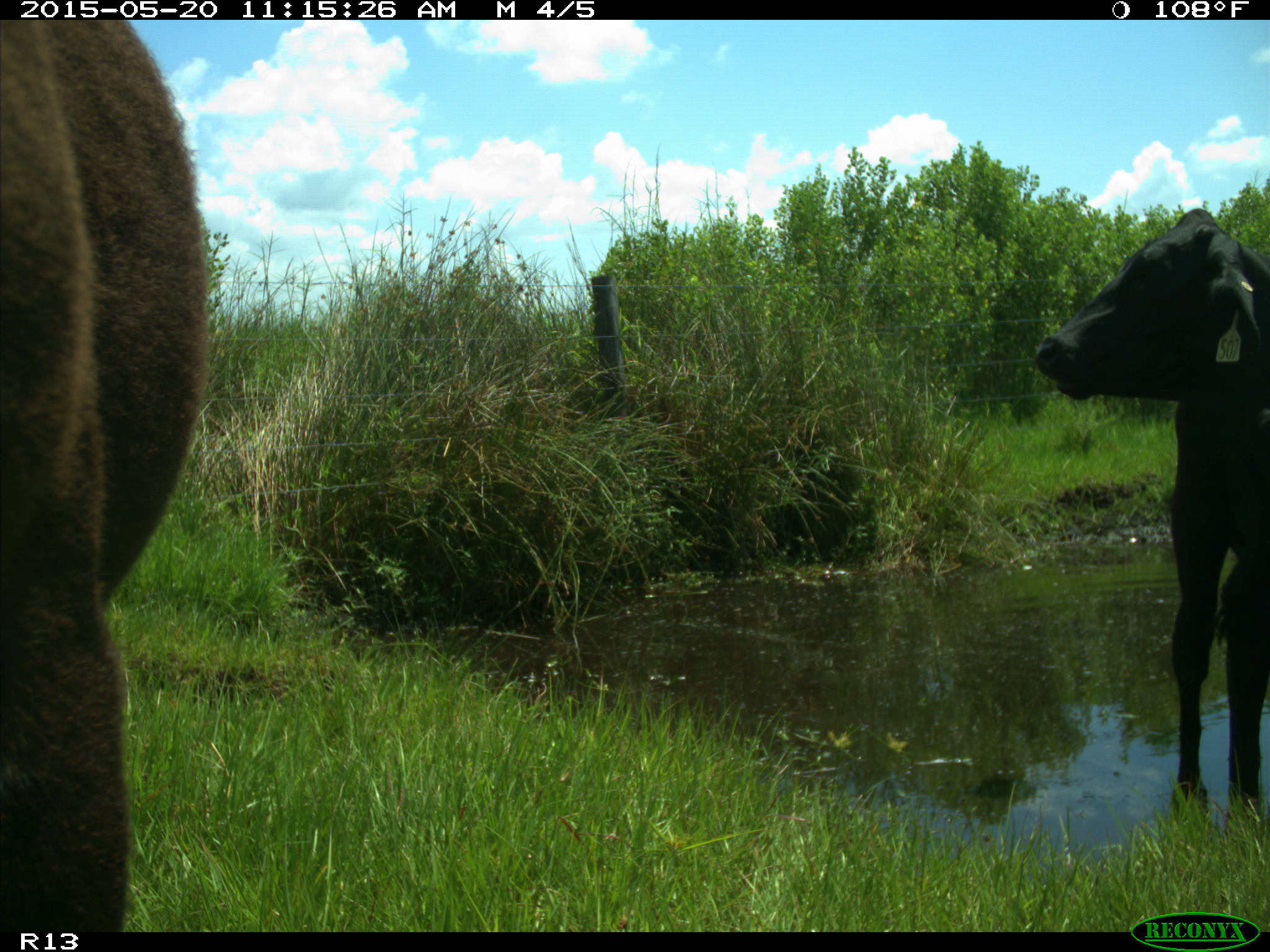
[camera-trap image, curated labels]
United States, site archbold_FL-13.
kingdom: Animalia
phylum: Chordata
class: Mammalia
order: Artiodactyla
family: Bovidae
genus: Bos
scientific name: Bos taurus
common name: domestic cow